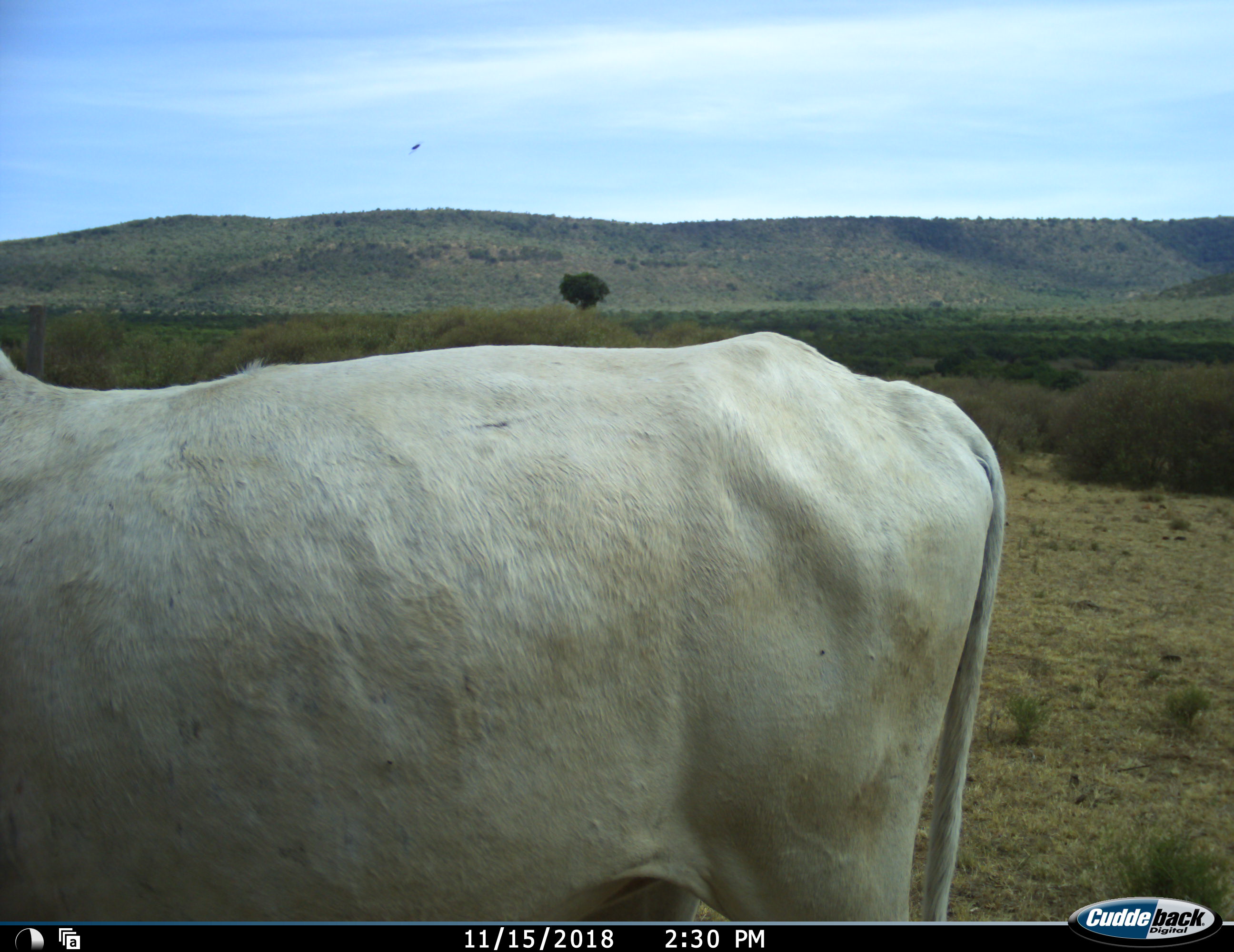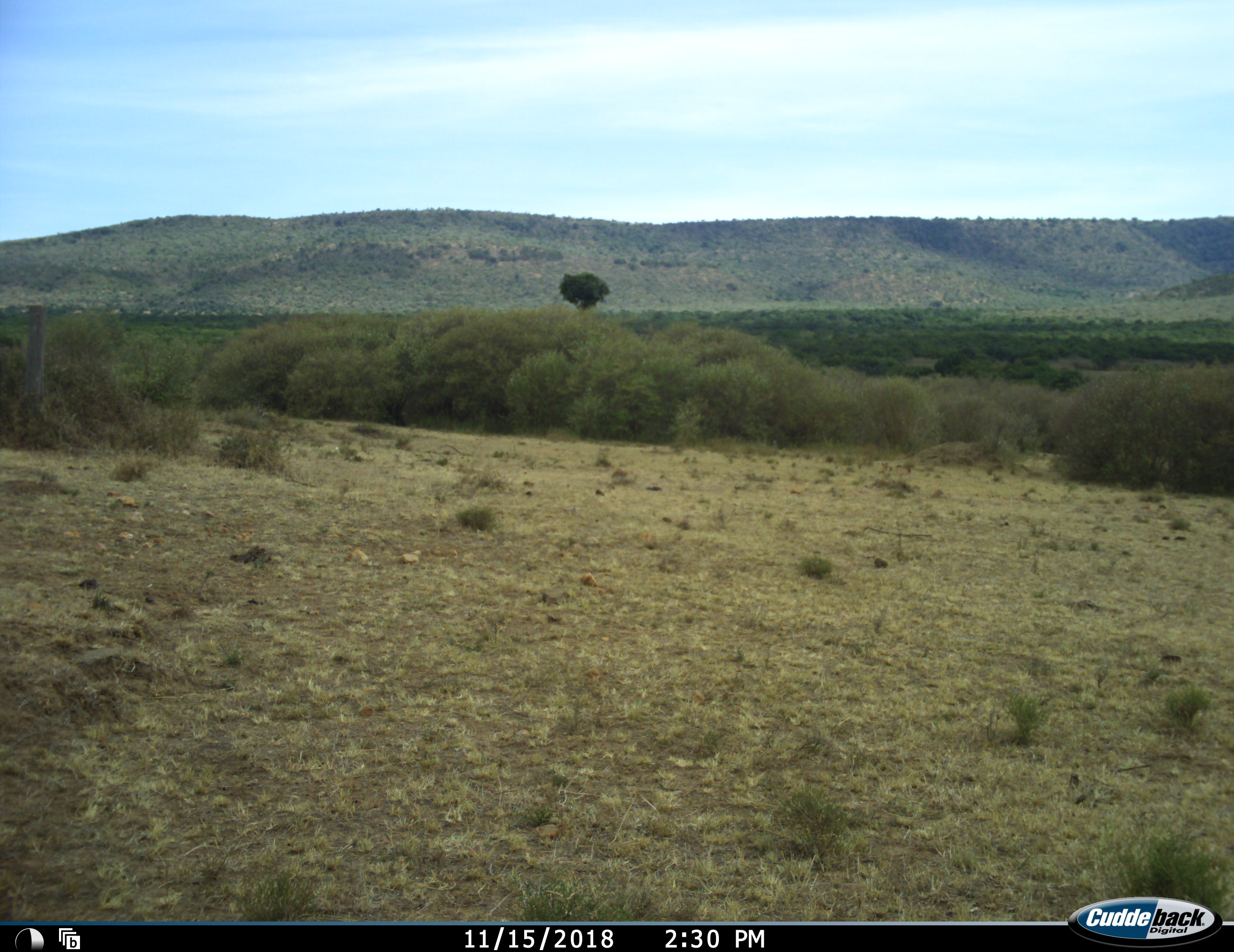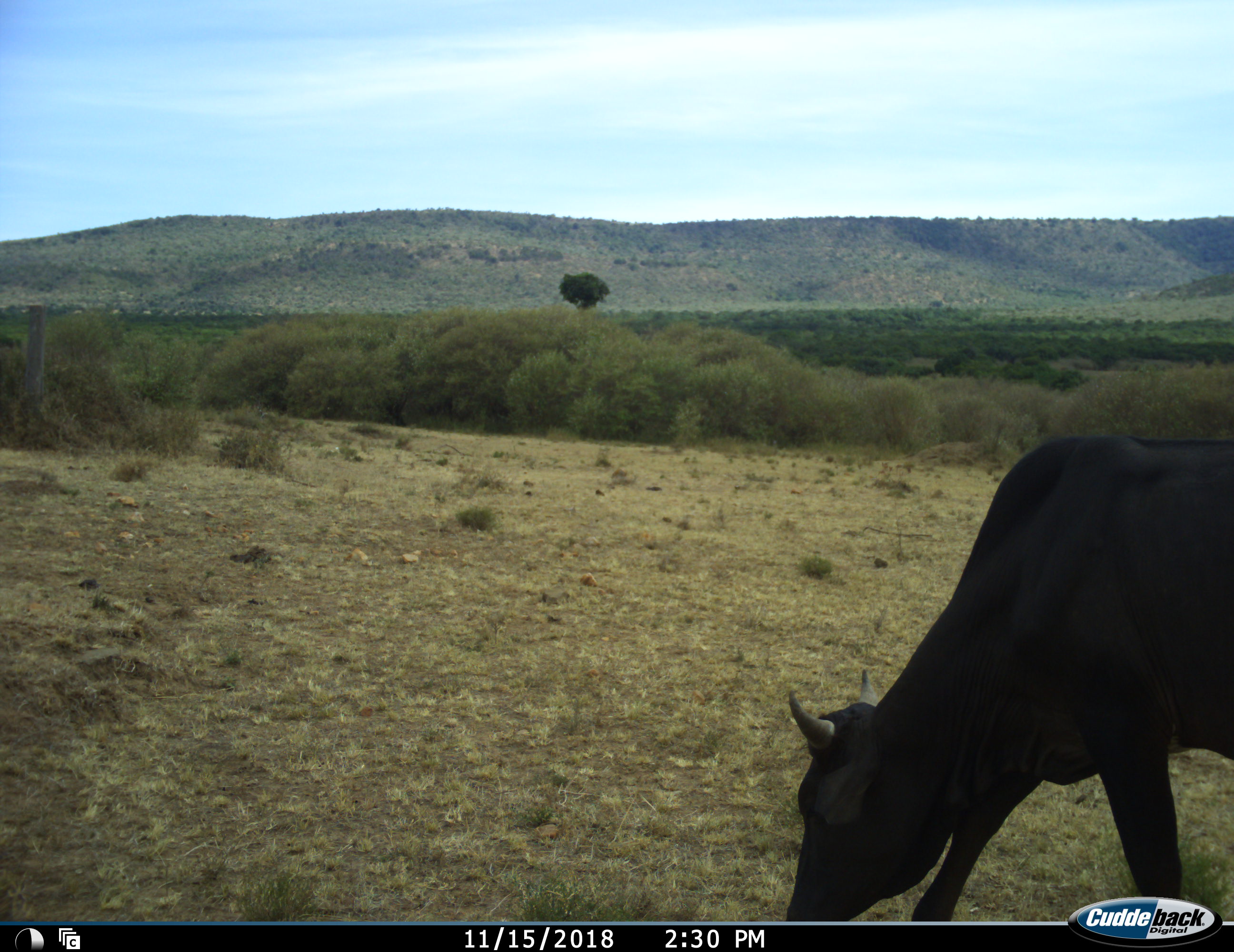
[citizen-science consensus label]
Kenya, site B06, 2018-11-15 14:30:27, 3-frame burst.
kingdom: Animalia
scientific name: Animalia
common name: animal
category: domesticanimal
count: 2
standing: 22%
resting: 0%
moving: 78%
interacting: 0%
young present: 0%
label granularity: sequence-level